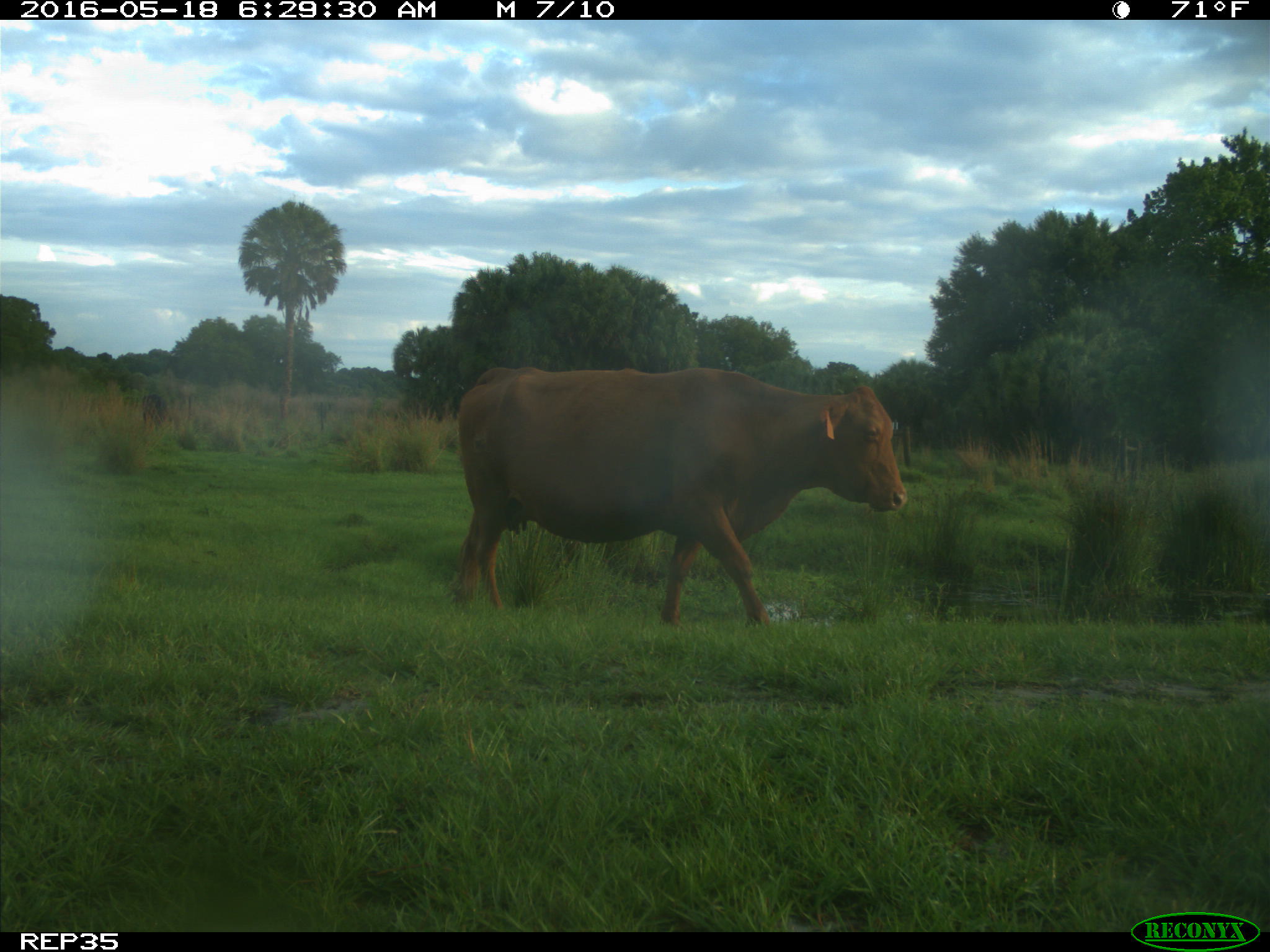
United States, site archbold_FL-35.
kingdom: Animalia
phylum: Chordata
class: Mammalia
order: Artiodactyla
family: Bovidae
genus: Bos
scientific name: Bos taurus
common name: domestic cow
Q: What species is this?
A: Bos taurus (domestic cow).